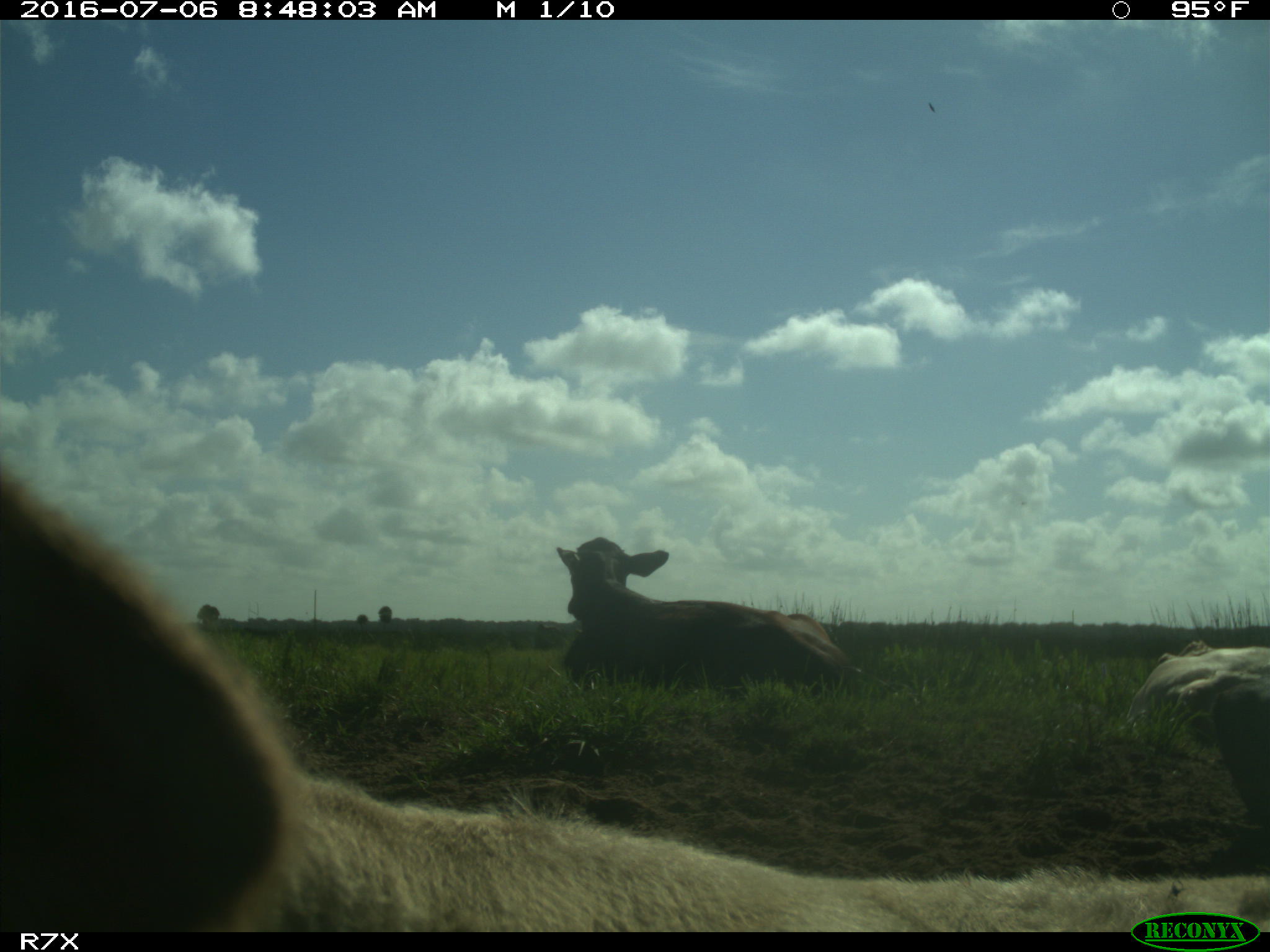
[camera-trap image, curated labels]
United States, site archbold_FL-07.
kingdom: Animalia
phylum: Chordata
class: Mammalia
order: Artiodactyla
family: Bovidae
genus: Bos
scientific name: Bos taurus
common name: domestic cow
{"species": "Bos taurus (domestic cow)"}